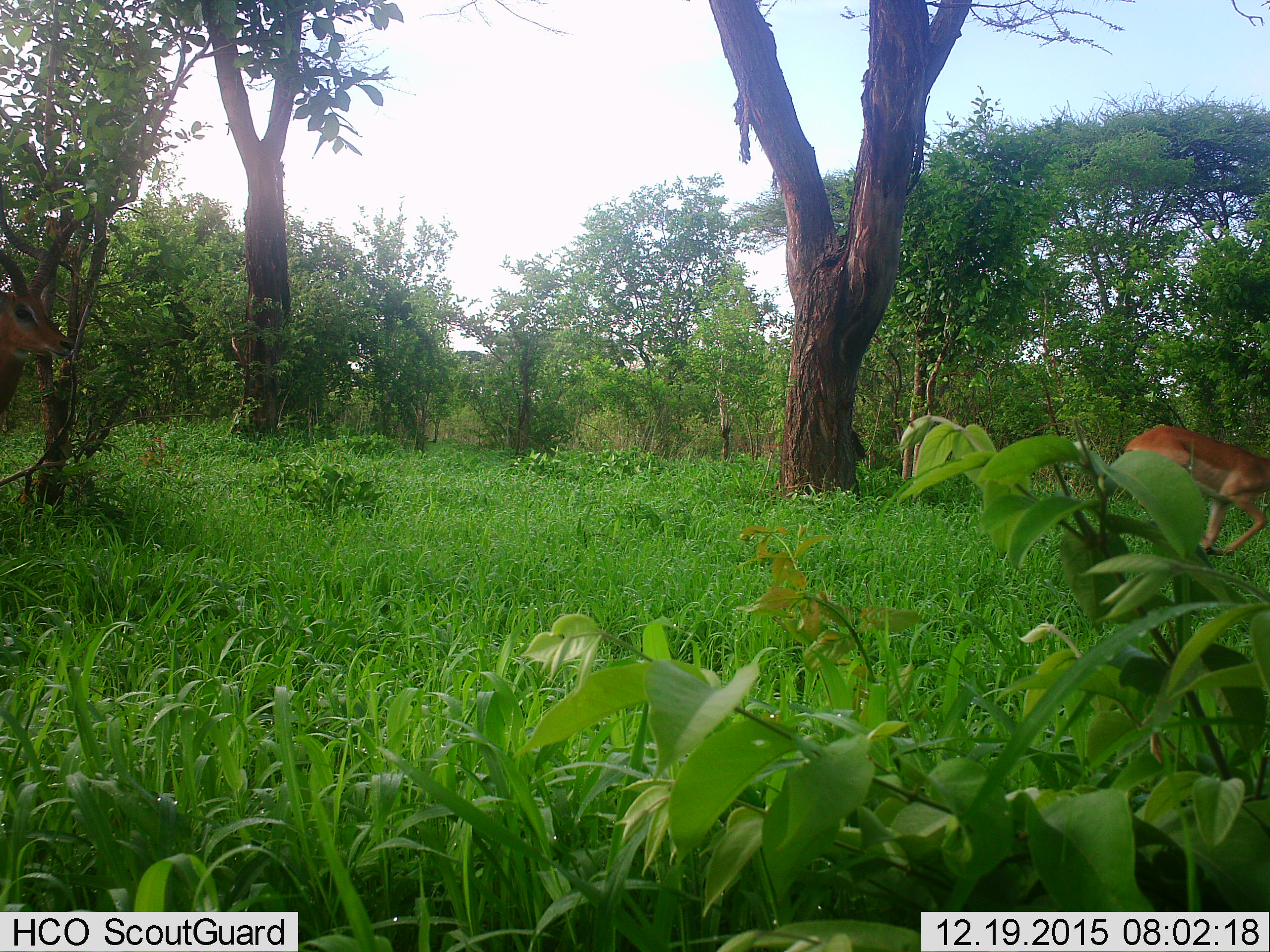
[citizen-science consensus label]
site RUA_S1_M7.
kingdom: Animalia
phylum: Chordata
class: Mammalia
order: Artiodactyla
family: Bovidae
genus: Aepyceros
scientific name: Aepyceros melampus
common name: impala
Impala (Aepyceros melampus), count 2. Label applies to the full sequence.